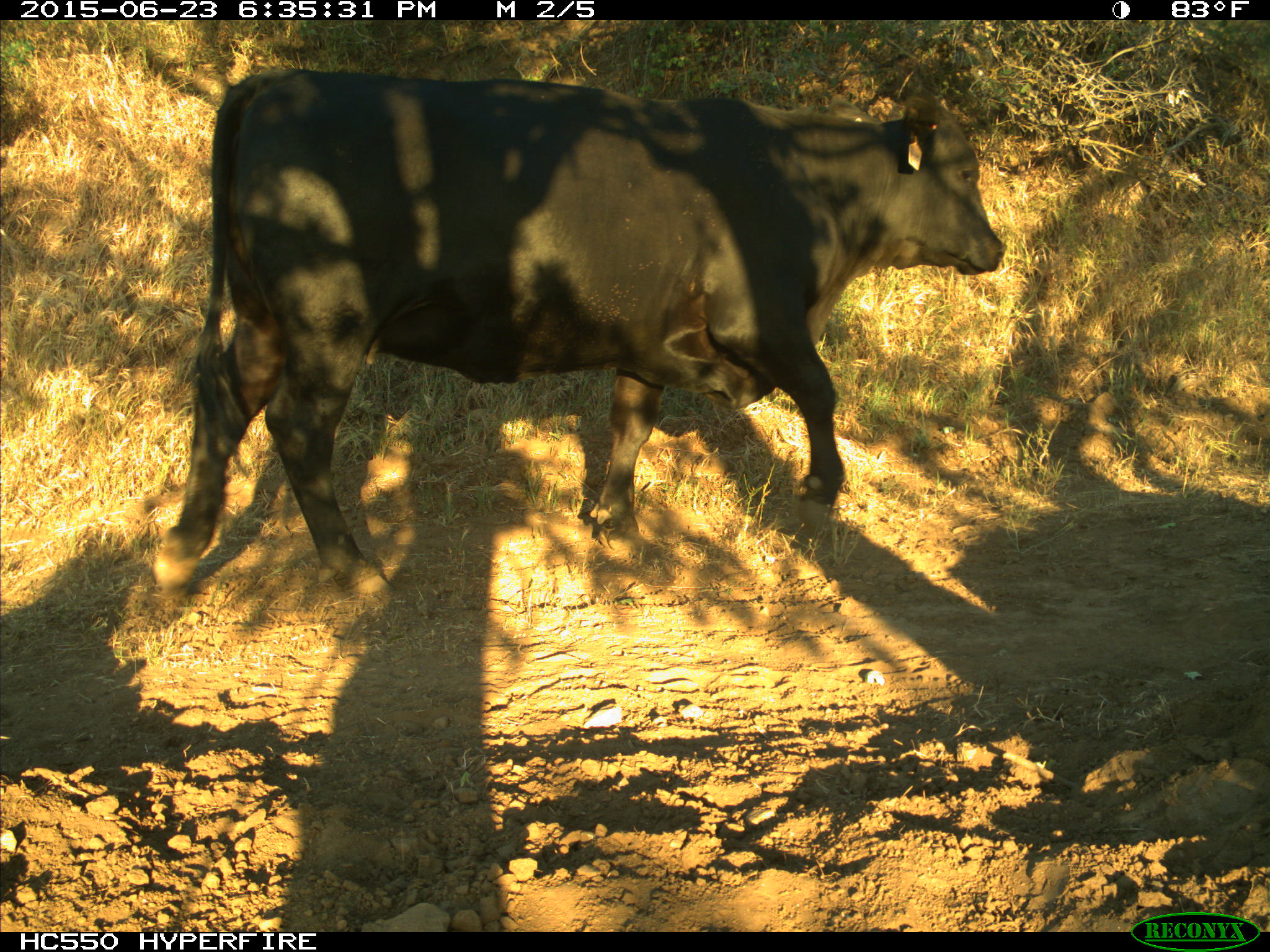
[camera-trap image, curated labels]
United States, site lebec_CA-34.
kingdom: Animalia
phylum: Chordata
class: Mammalia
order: Artiodactyla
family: Bovidae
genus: Bos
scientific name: Bos taurus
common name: domestic cow